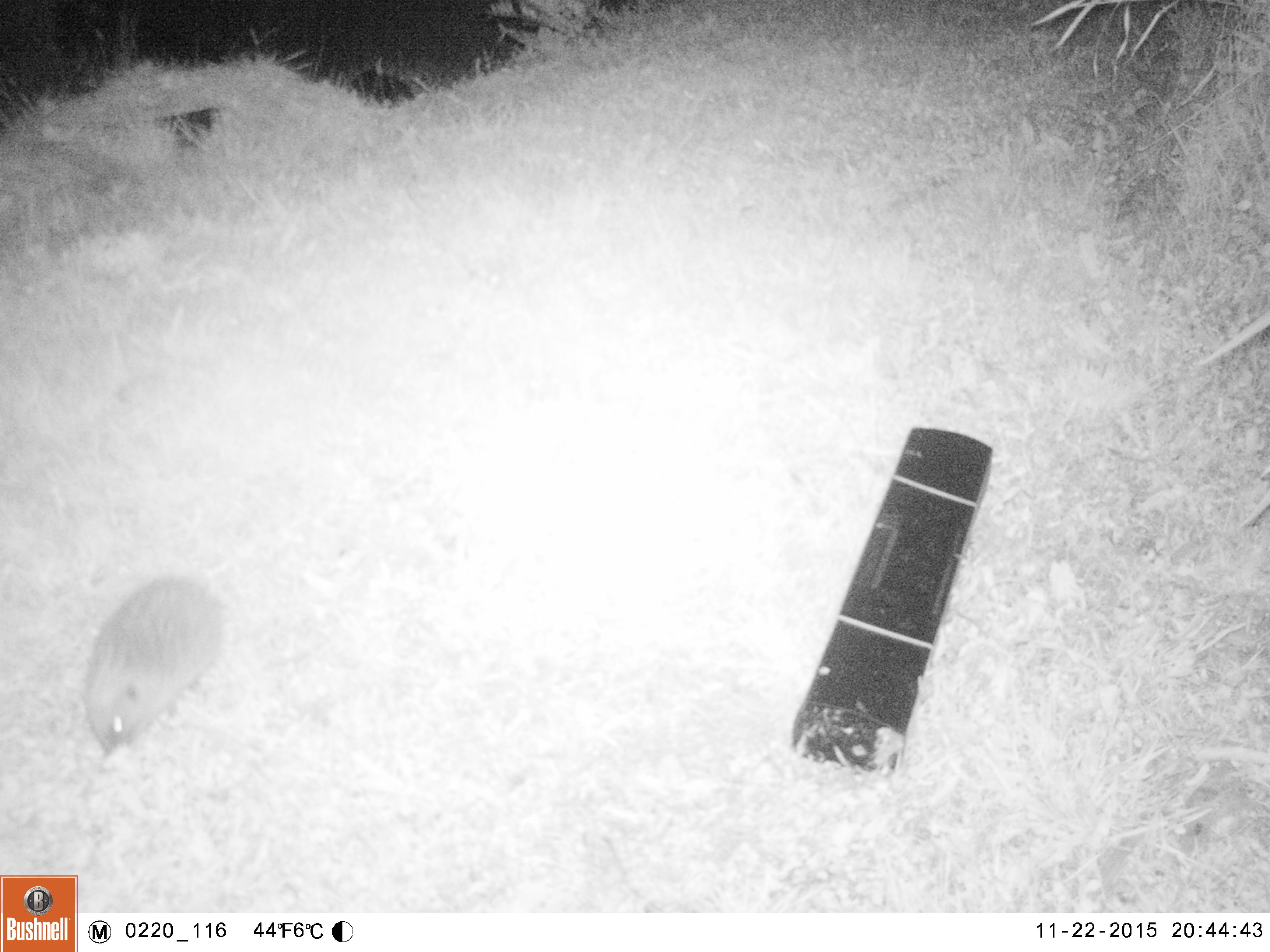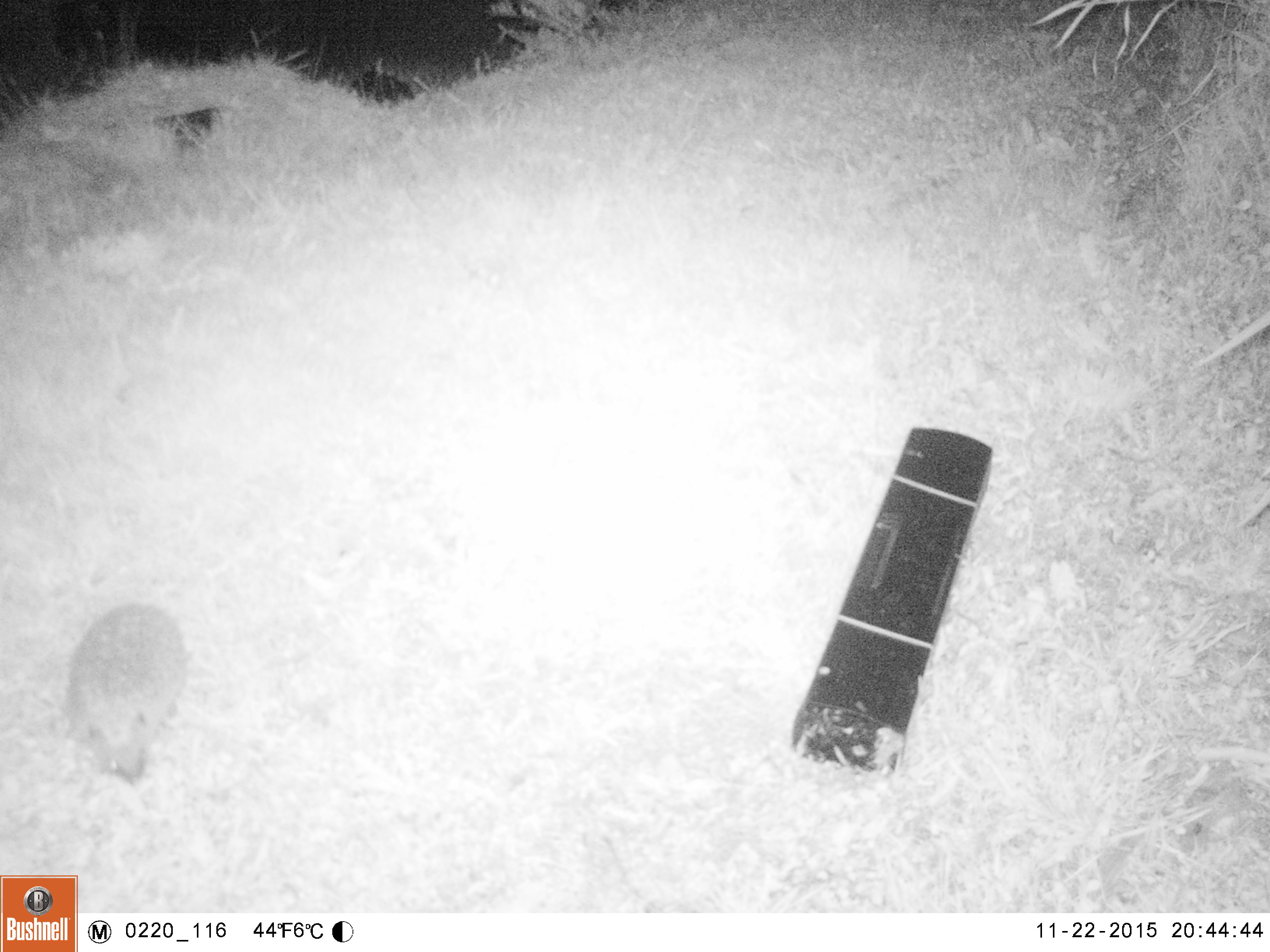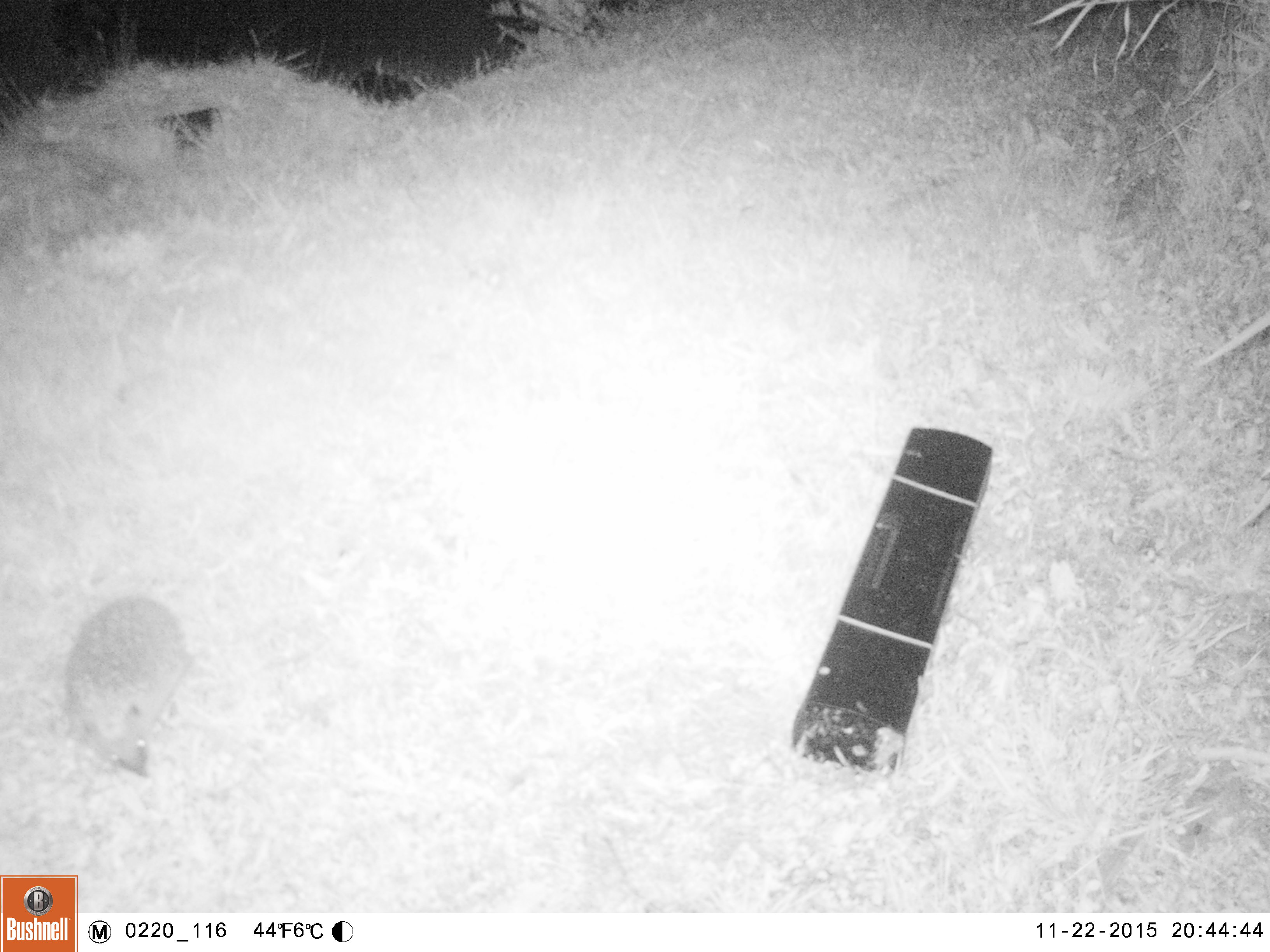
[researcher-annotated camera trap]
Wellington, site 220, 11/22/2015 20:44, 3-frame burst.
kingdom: Animalia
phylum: Chordata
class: Mammalia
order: Eulipotyphla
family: Erinaceidae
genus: Erinaceus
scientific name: Erinaceus europaeus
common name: hedgehog